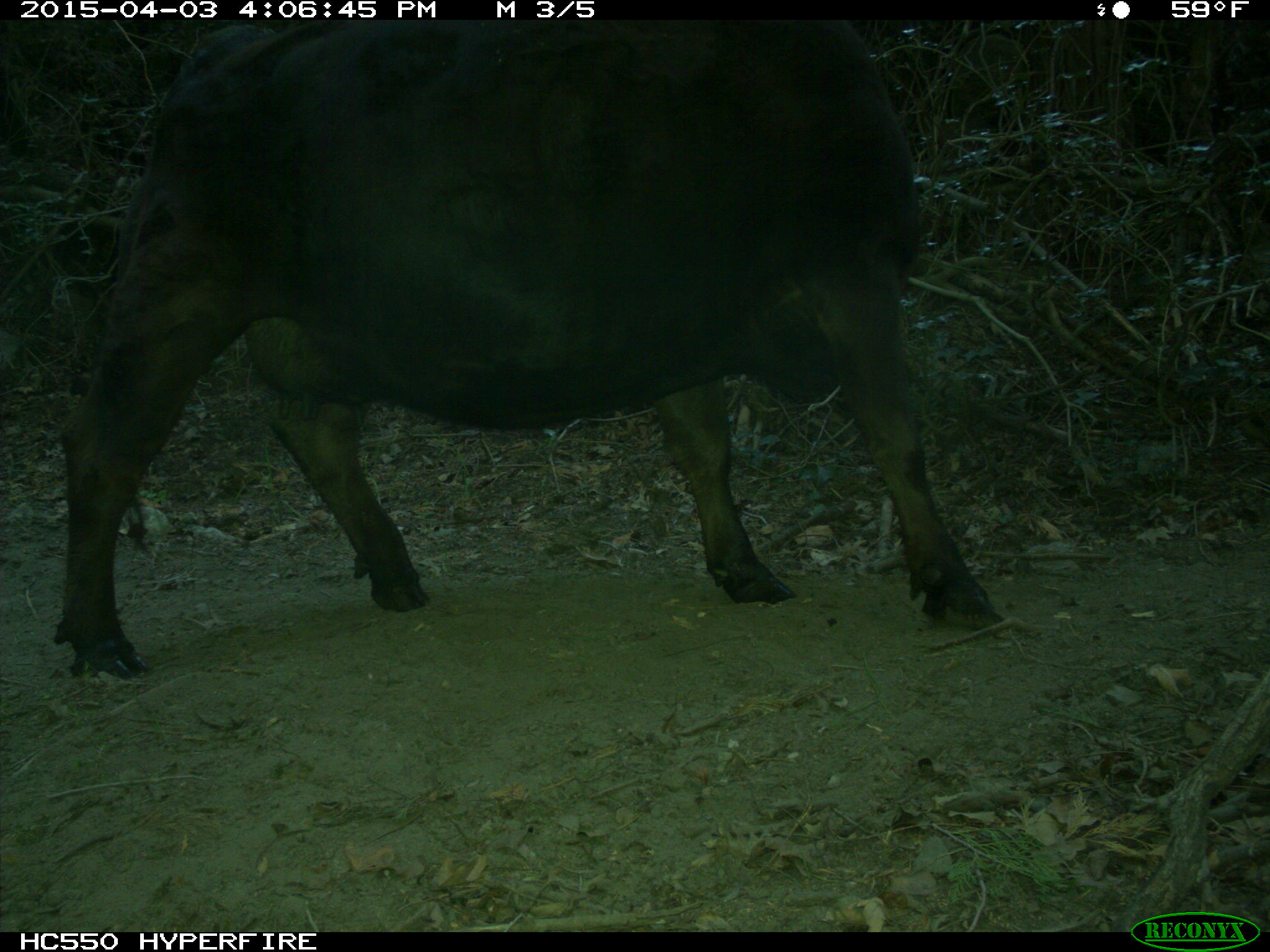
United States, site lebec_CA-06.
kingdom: Animalia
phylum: Chordata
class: Mammalia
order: Artiodactyla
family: Bovidae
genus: Bos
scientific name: Bos taurus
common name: domestic cow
Bos taurus (domestic cow).